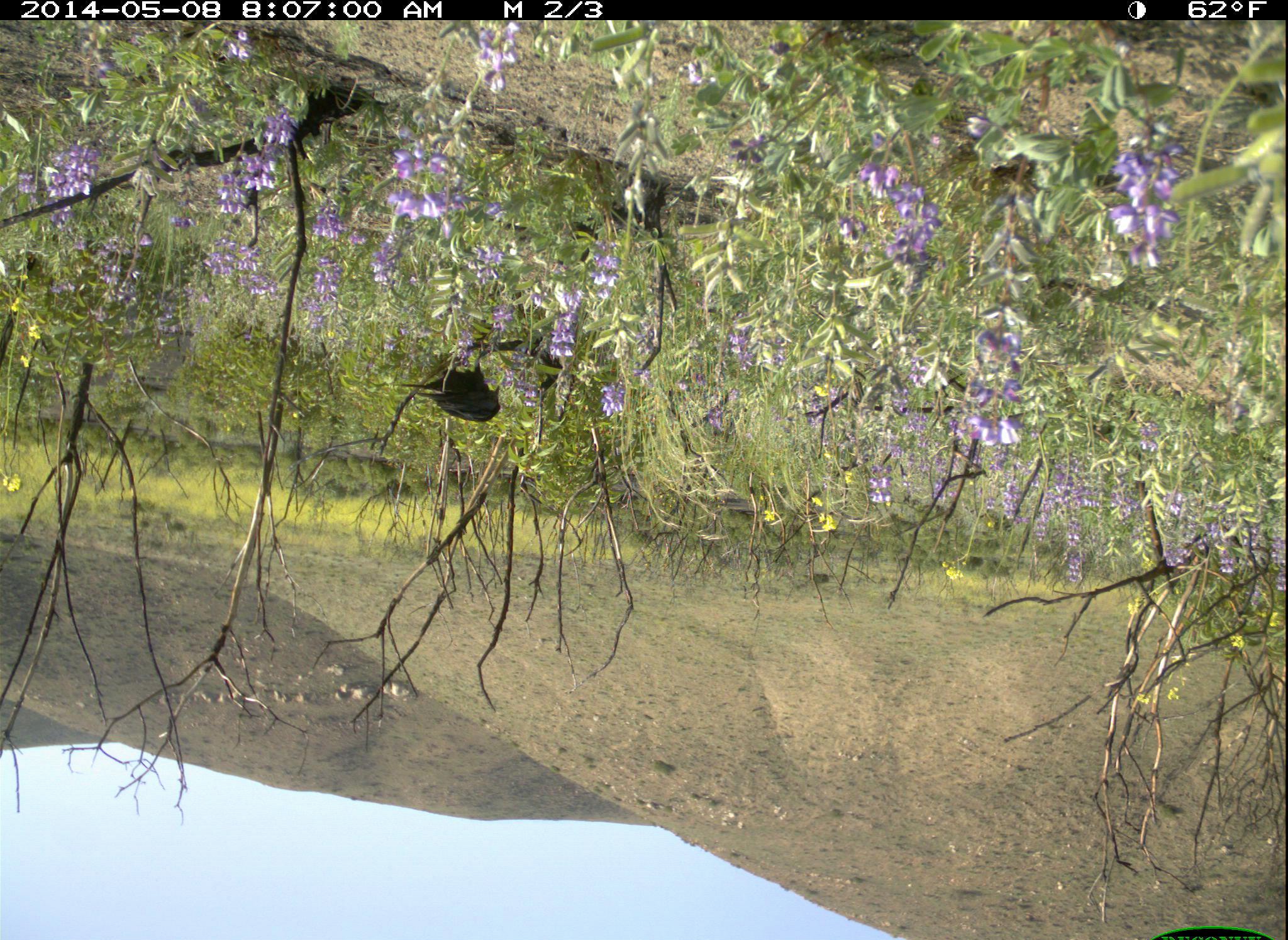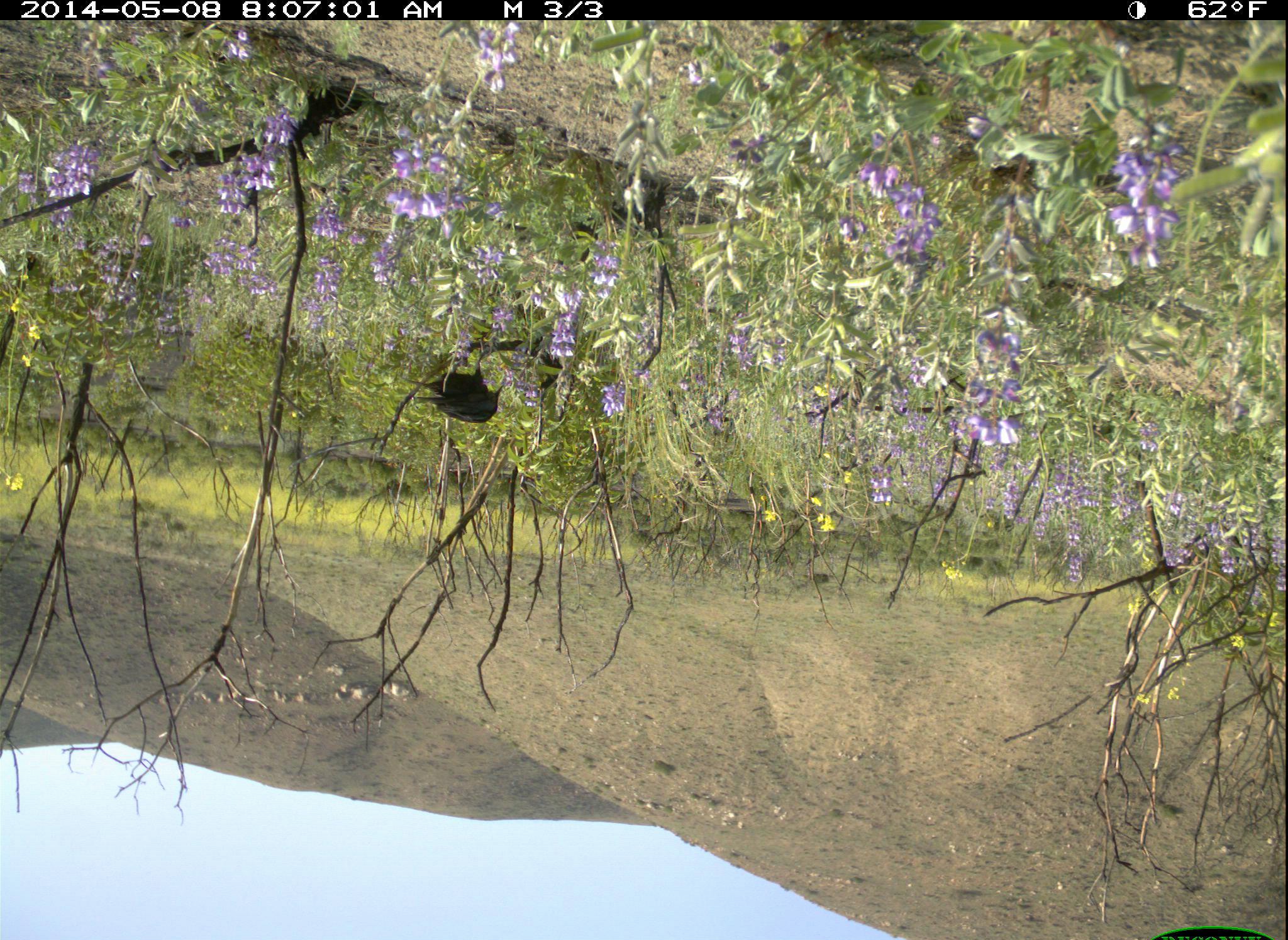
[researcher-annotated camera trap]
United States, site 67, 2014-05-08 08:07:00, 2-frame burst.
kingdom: Animalia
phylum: Chordata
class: Aves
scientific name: Aves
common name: bird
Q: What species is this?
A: Bird (Aves).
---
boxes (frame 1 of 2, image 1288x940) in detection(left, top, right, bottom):
bird: detection(399, 364, 506, 423)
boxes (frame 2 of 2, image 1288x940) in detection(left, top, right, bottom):
bird: detection(408, 364, 511, 430)